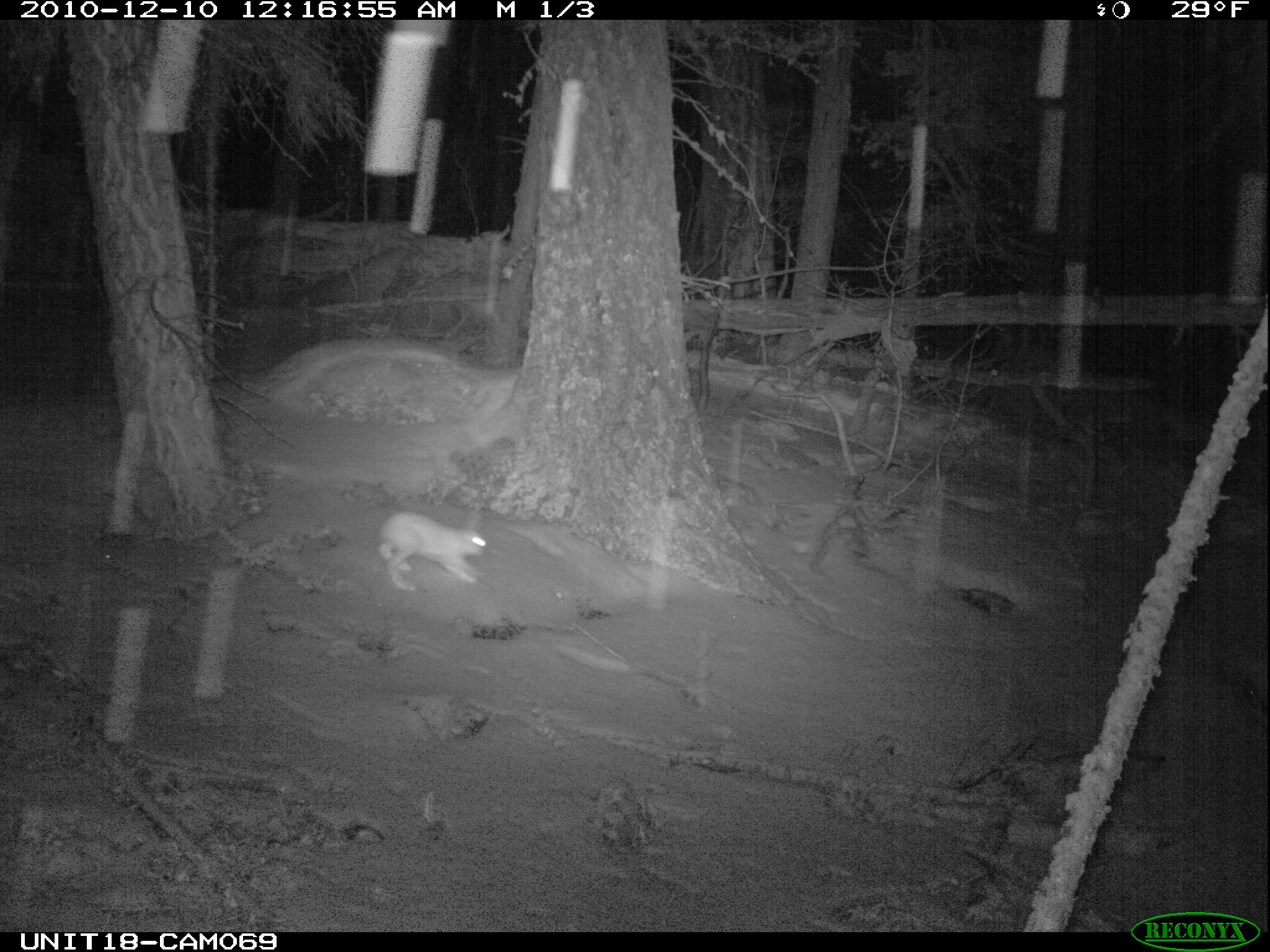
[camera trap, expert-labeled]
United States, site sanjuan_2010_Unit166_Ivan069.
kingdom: Animalia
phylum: Chordata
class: Mammalia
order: Lagomorpha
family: Leporidae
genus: Lepus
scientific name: Lepus americanus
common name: snowshoe hare